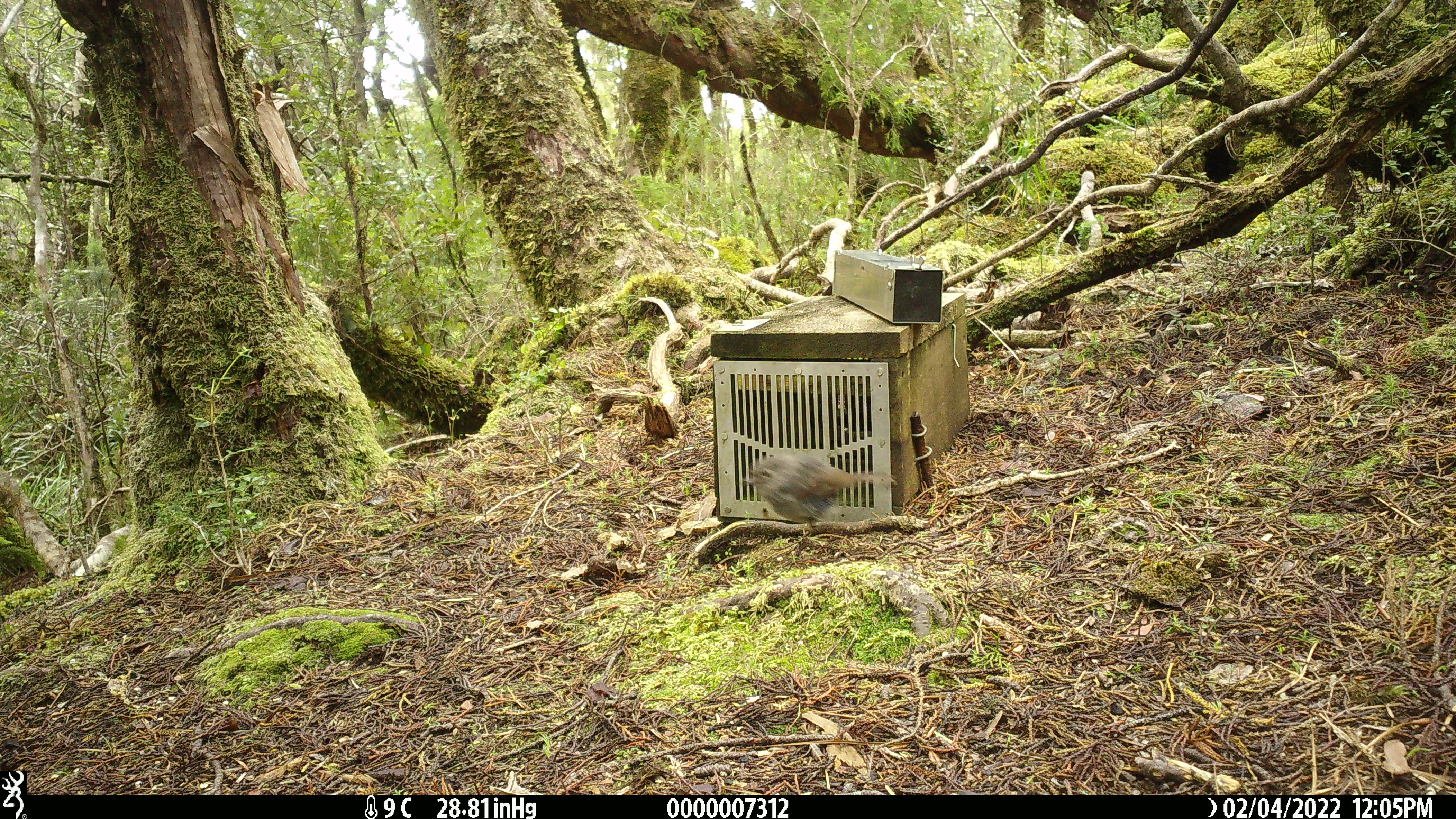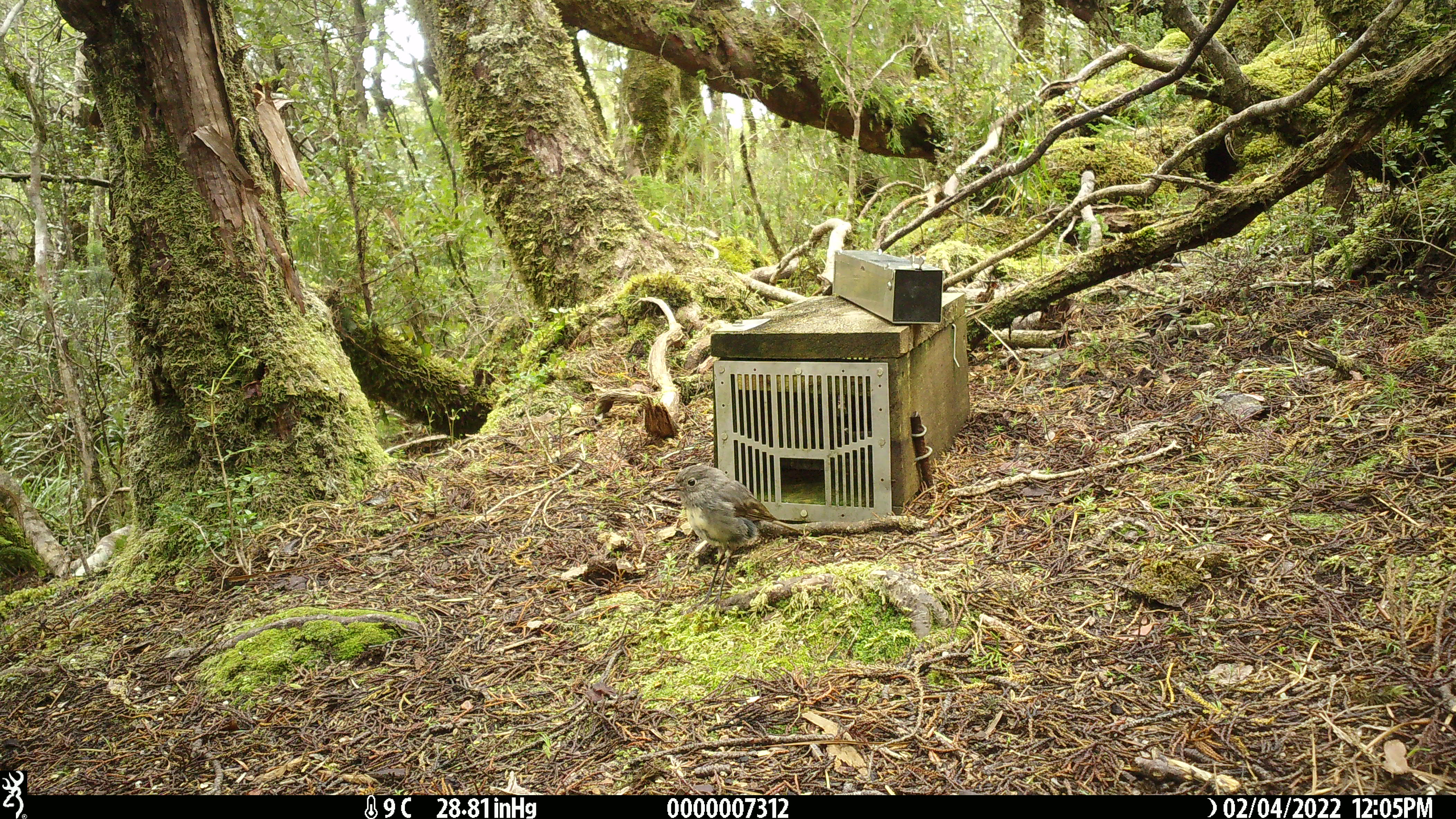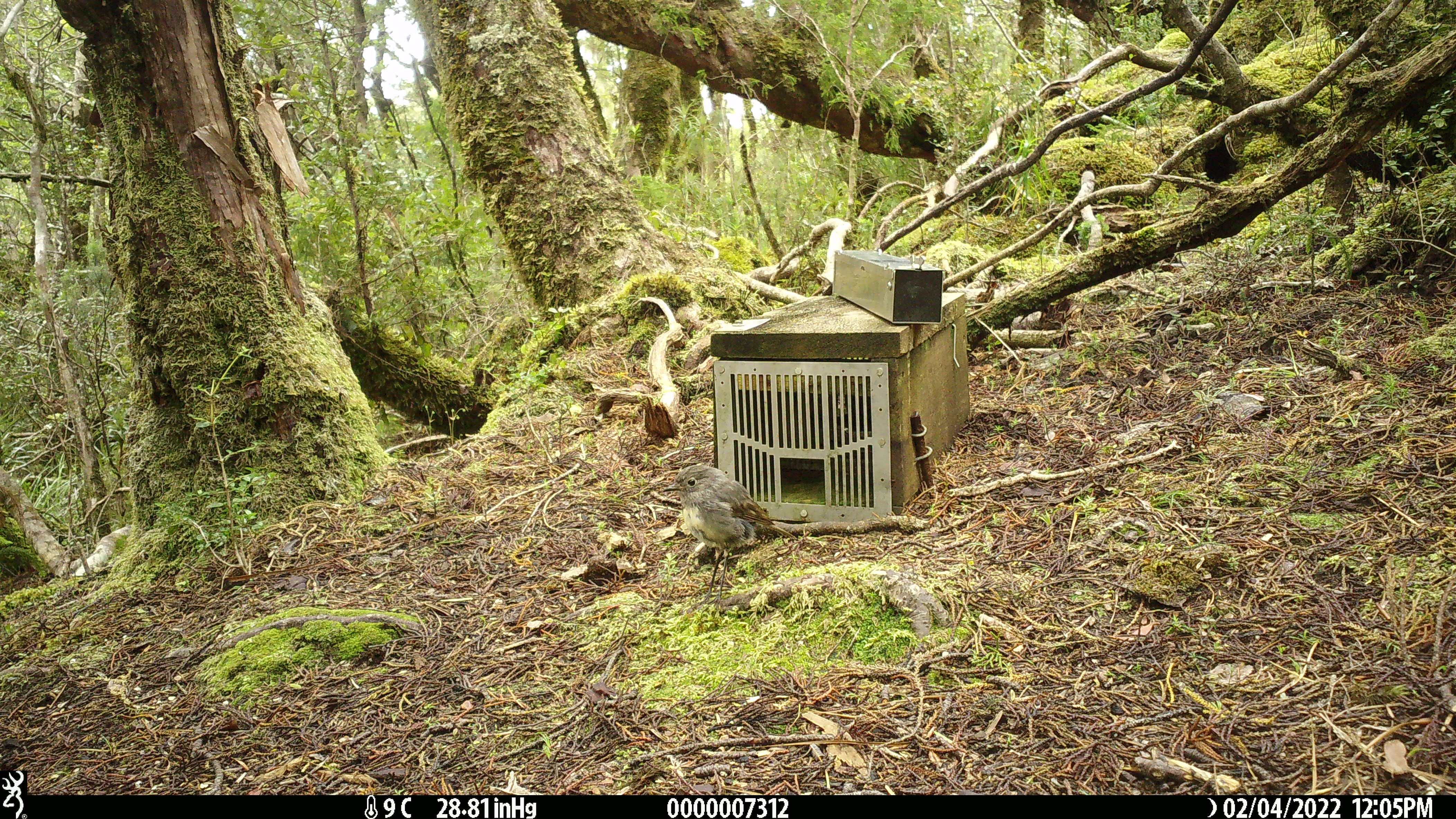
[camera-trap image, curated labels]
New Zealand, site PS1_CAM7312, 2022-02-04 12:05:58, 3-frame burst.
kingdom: Animalia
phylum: Chordata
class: Aves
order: Passeriformes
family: Petroicidae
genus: Petroica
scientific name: Petroica australis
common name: new zealand robin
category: robin